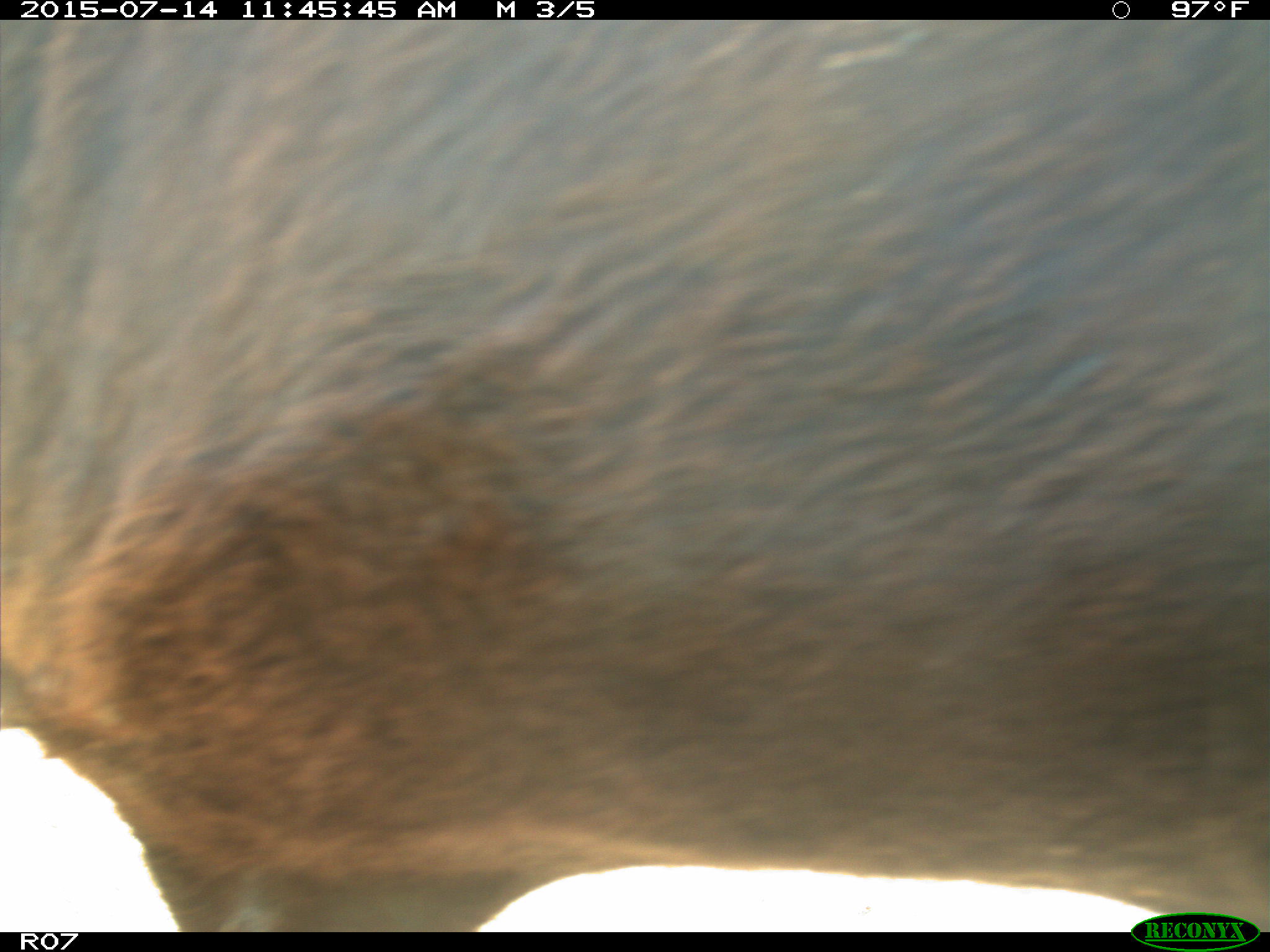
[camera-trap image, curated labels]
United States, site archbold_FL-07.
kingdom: Animalia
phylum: Chordata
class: Mammalia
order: Artiodactyla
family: Bovidae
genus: Bos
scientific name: Bos taurus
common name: domestic cow